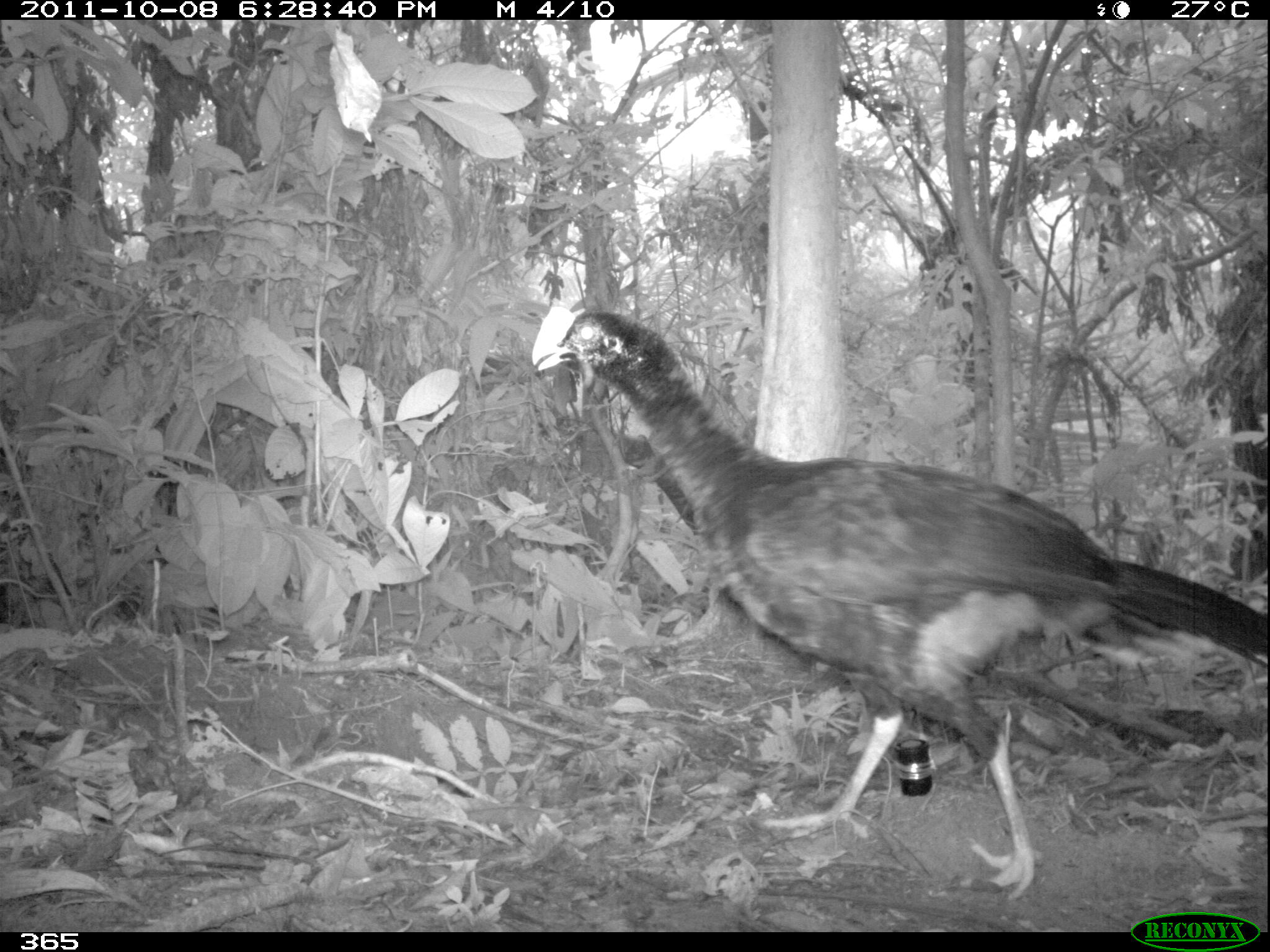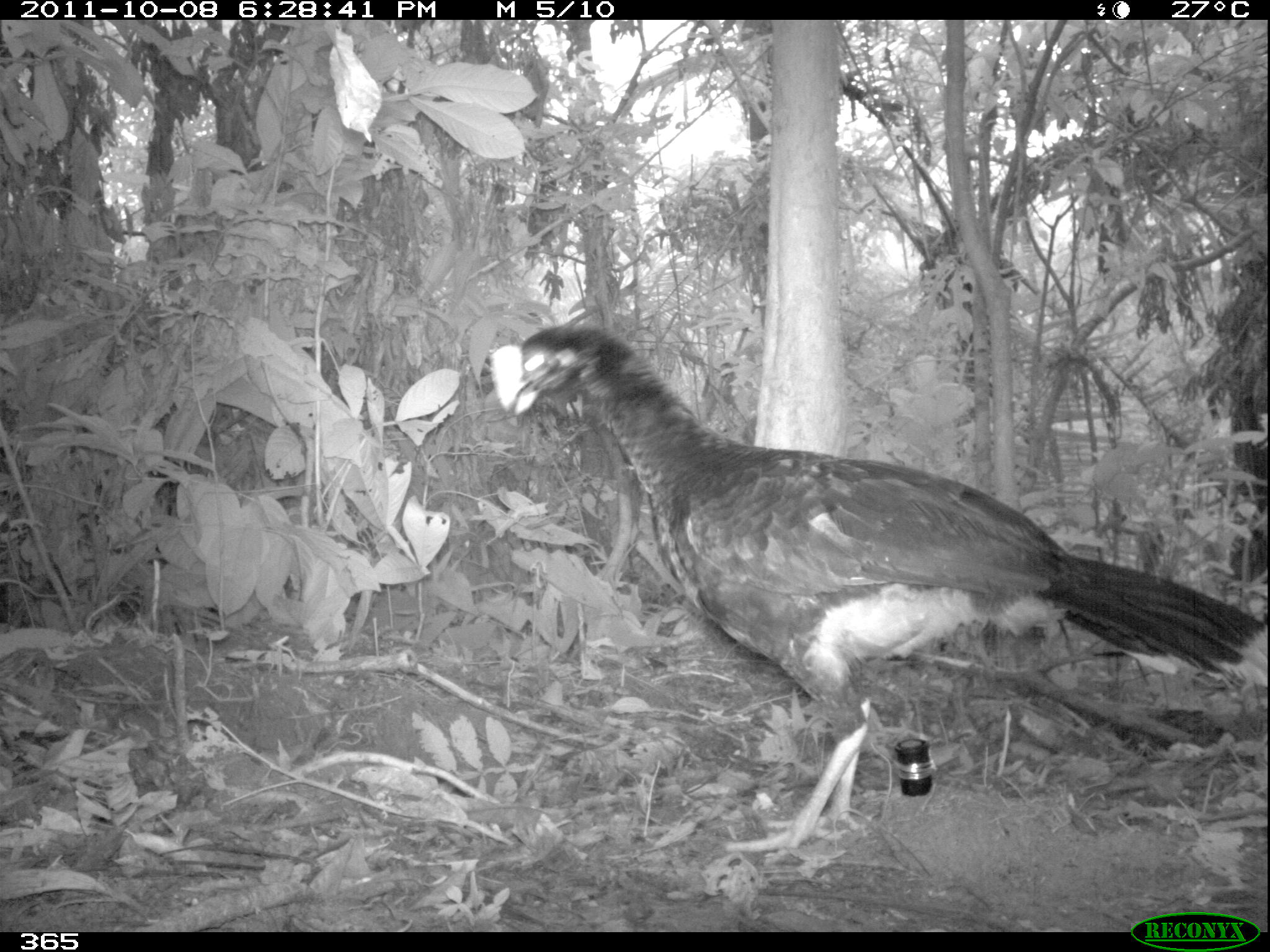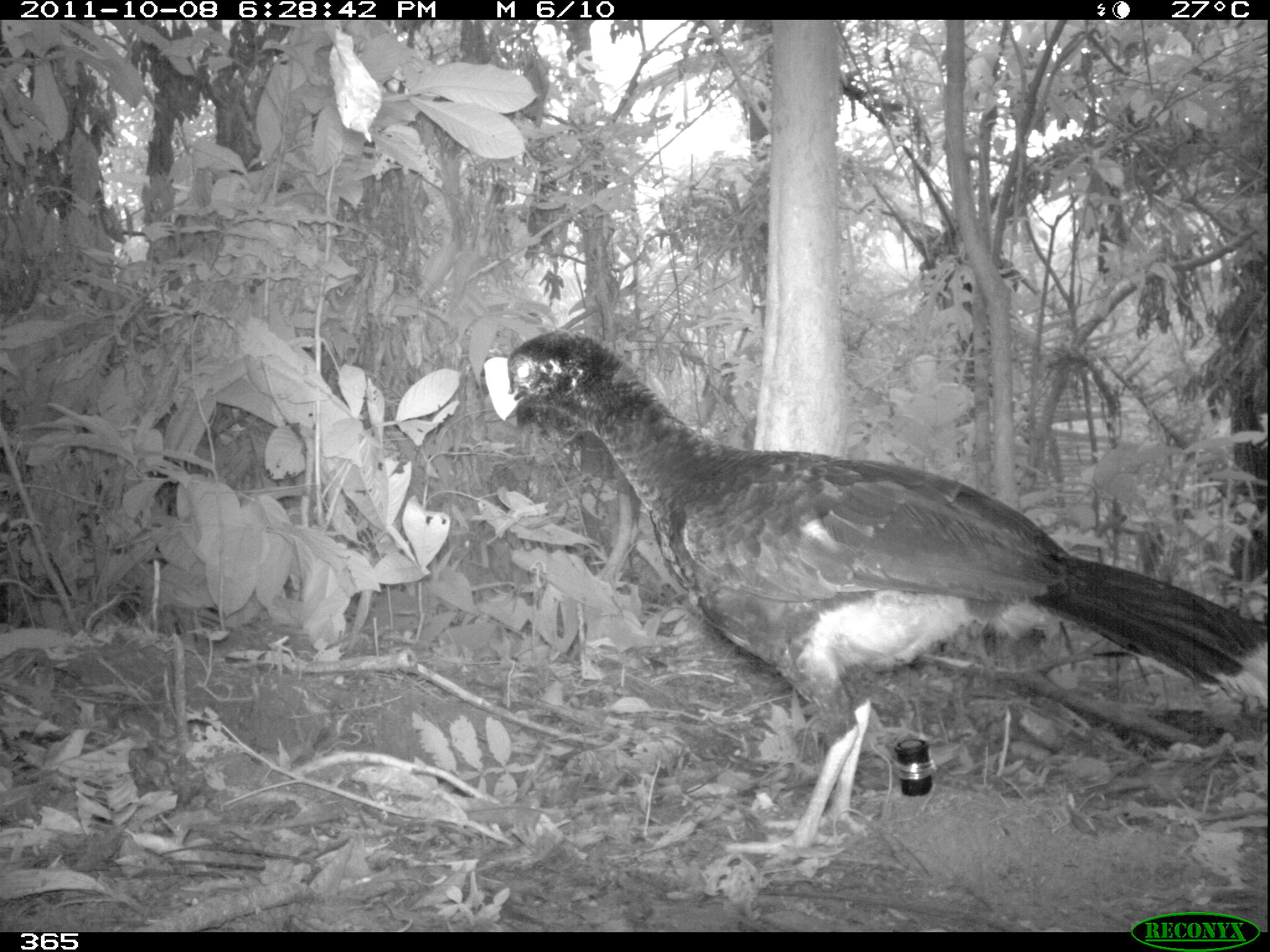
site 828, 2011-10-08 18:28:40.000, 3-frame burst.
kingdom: Animalia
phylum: Chordata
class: Aves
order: Galliformes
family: Cracidae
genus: Mitu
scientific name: Mitu tuberosum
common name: razor-billed curassow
Mitu tuberosum (razor-billed curassow).